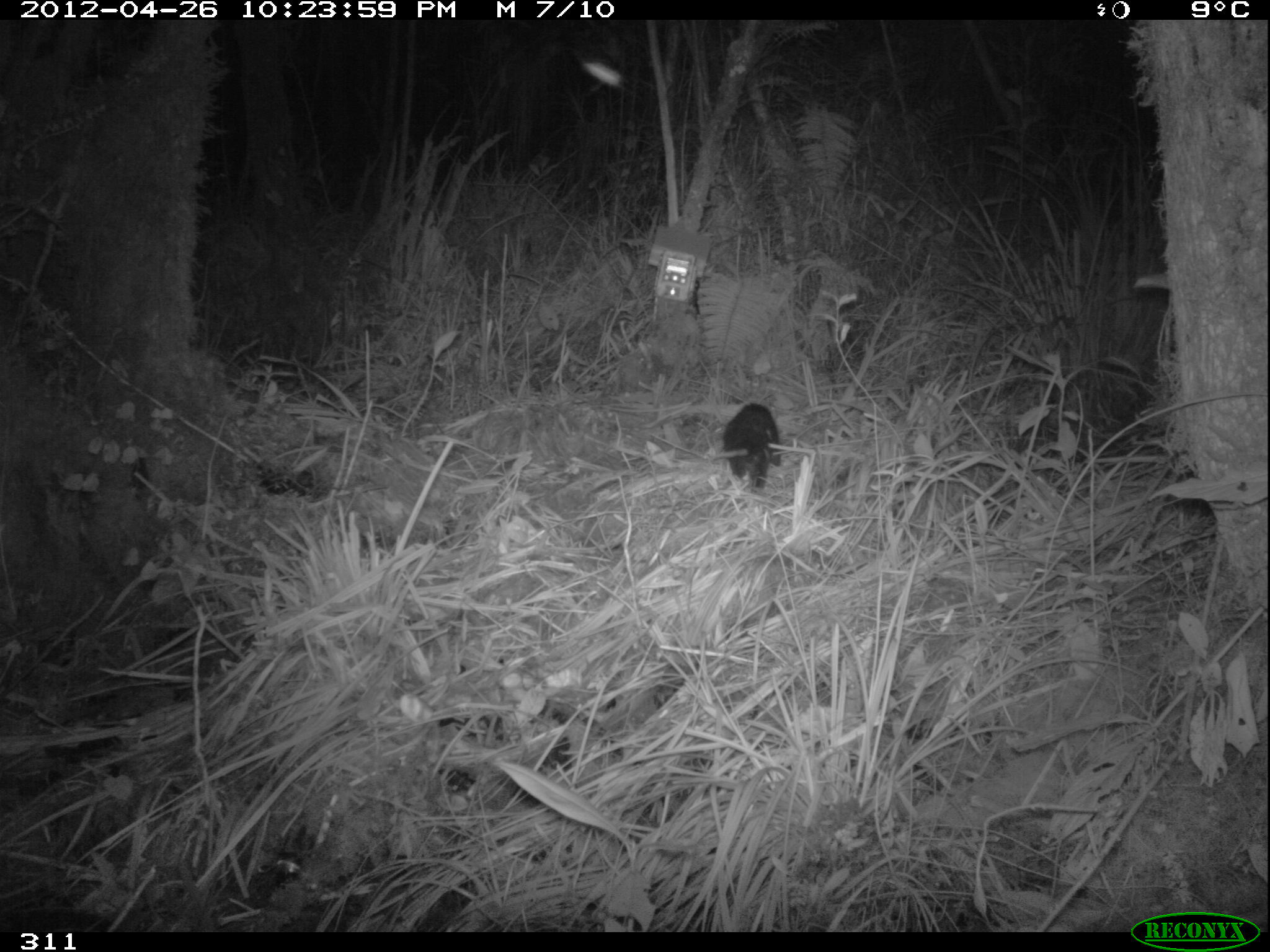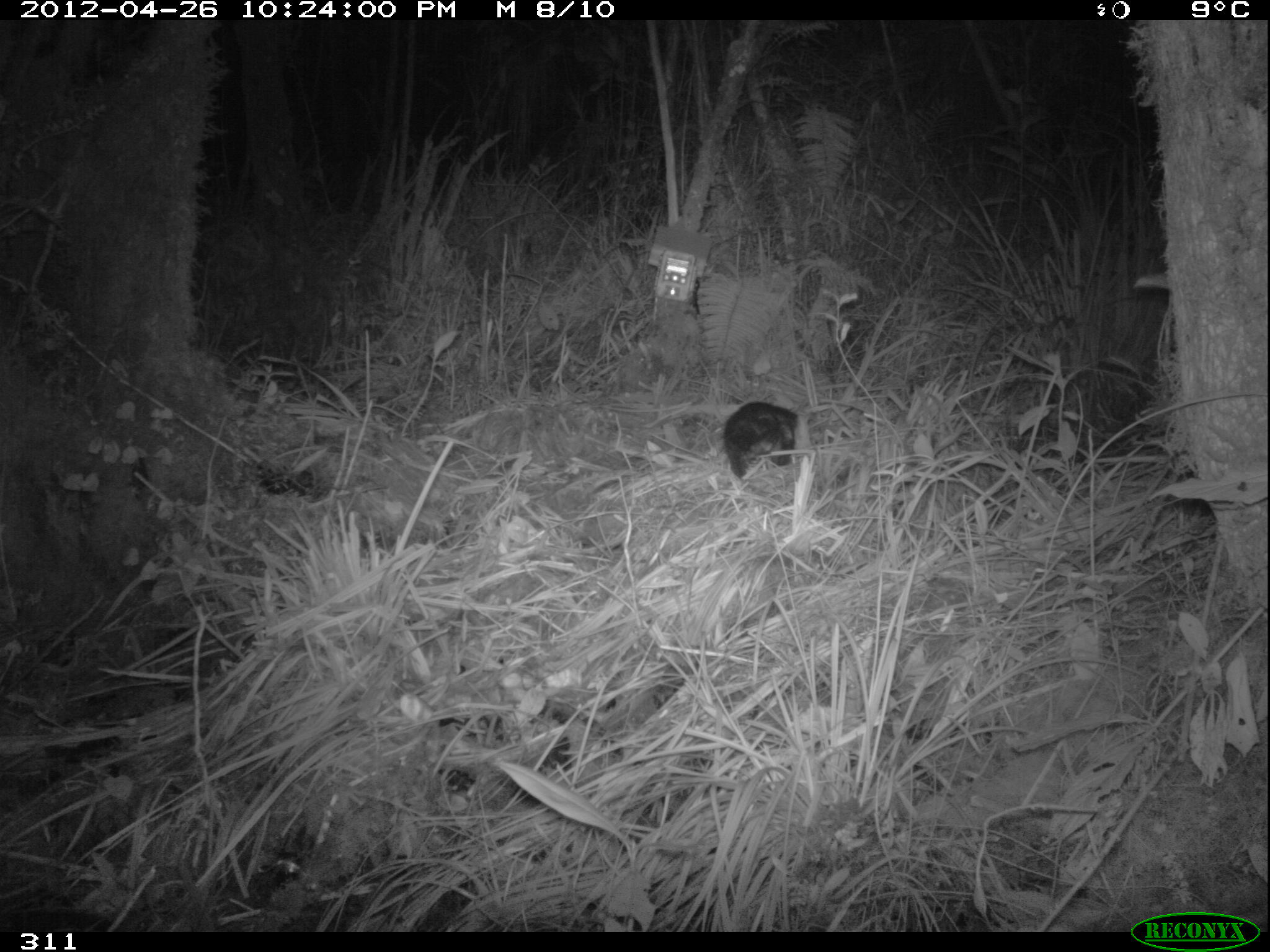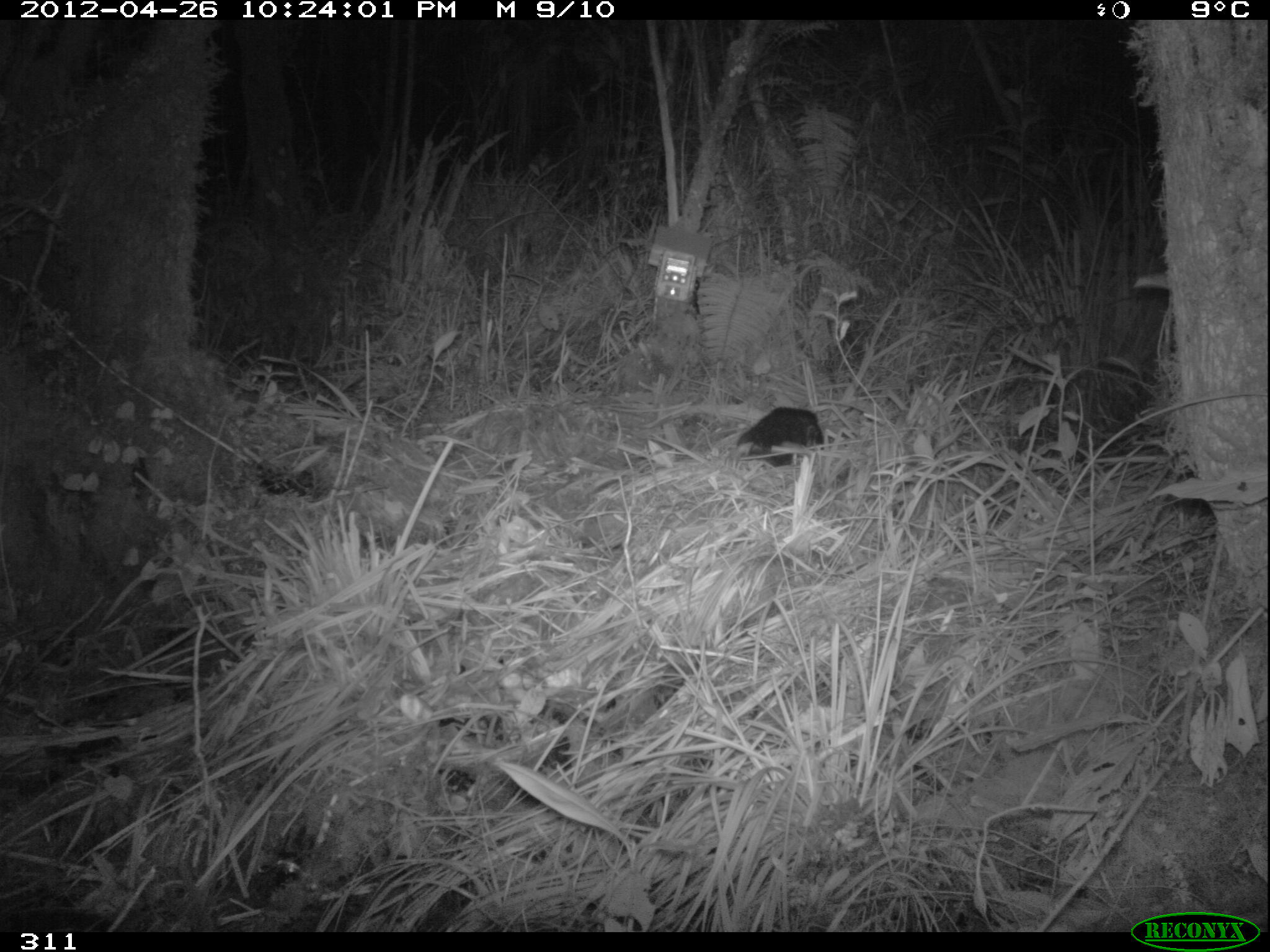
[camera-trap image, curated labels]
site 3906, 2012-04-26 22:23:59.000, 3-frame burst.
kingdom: Animalia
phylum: Chordata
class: Mammalia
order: Didelphimorphia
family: Didelphidae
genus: Didelphis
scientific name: Didelphis pernigra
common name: andean white-eared opossum